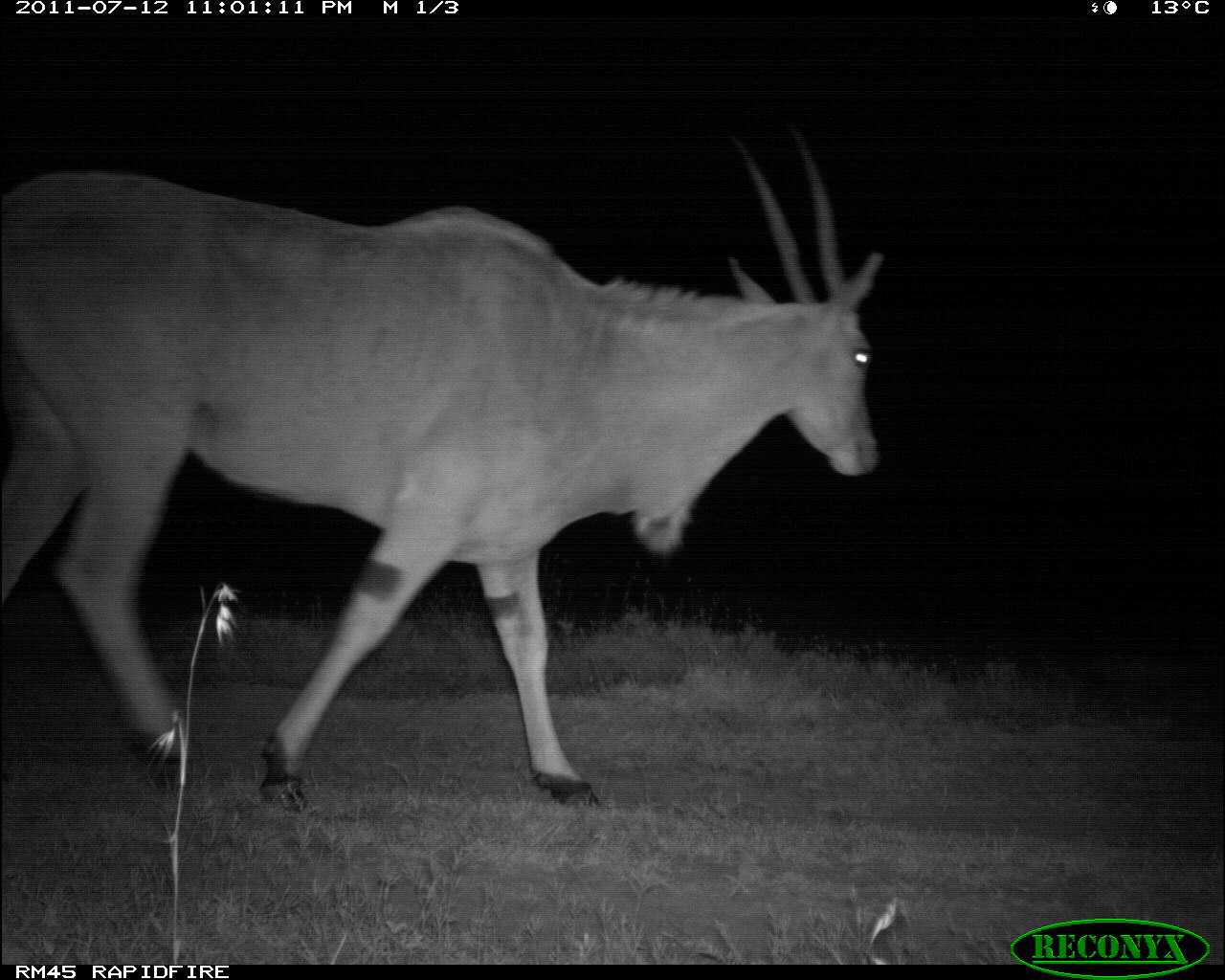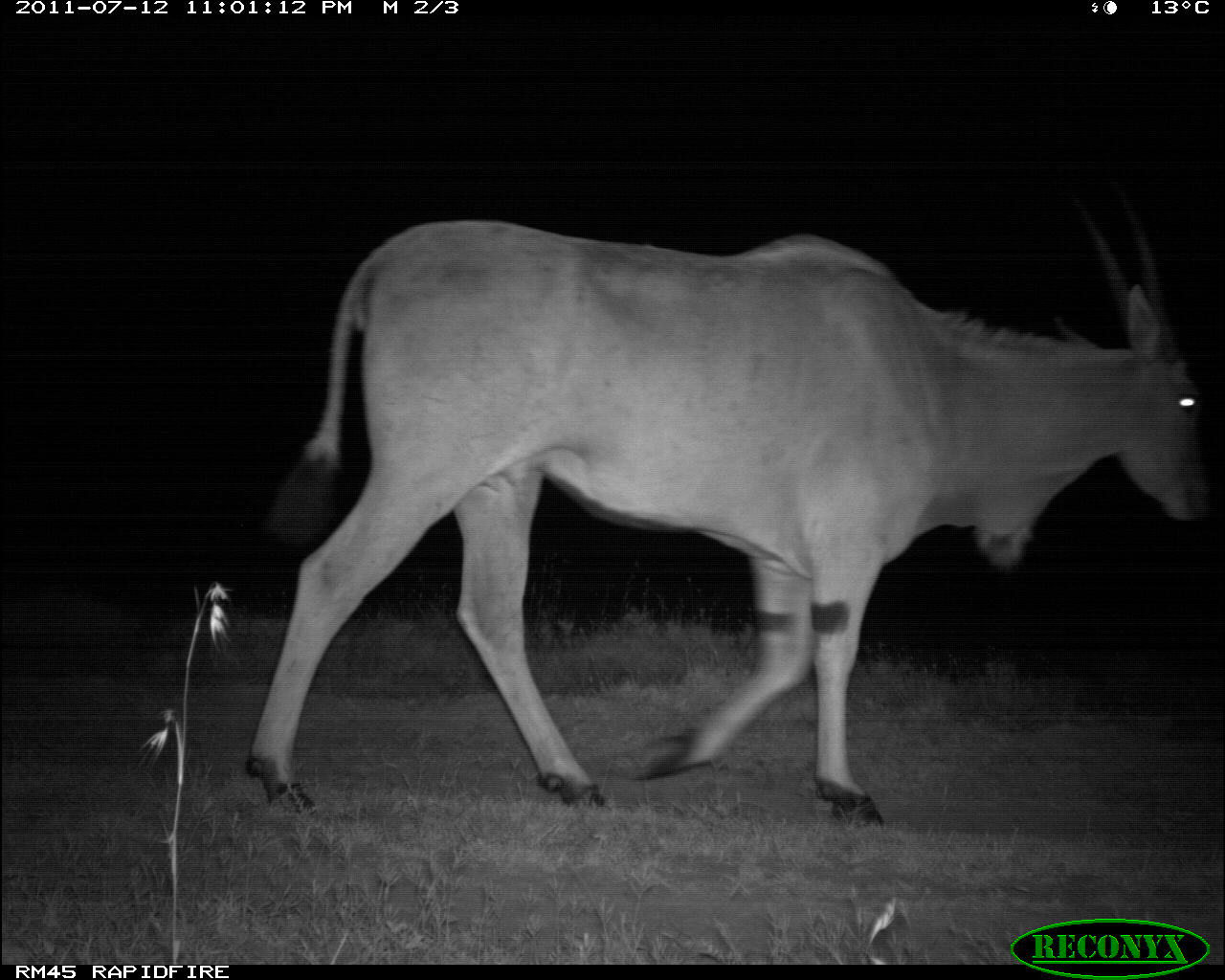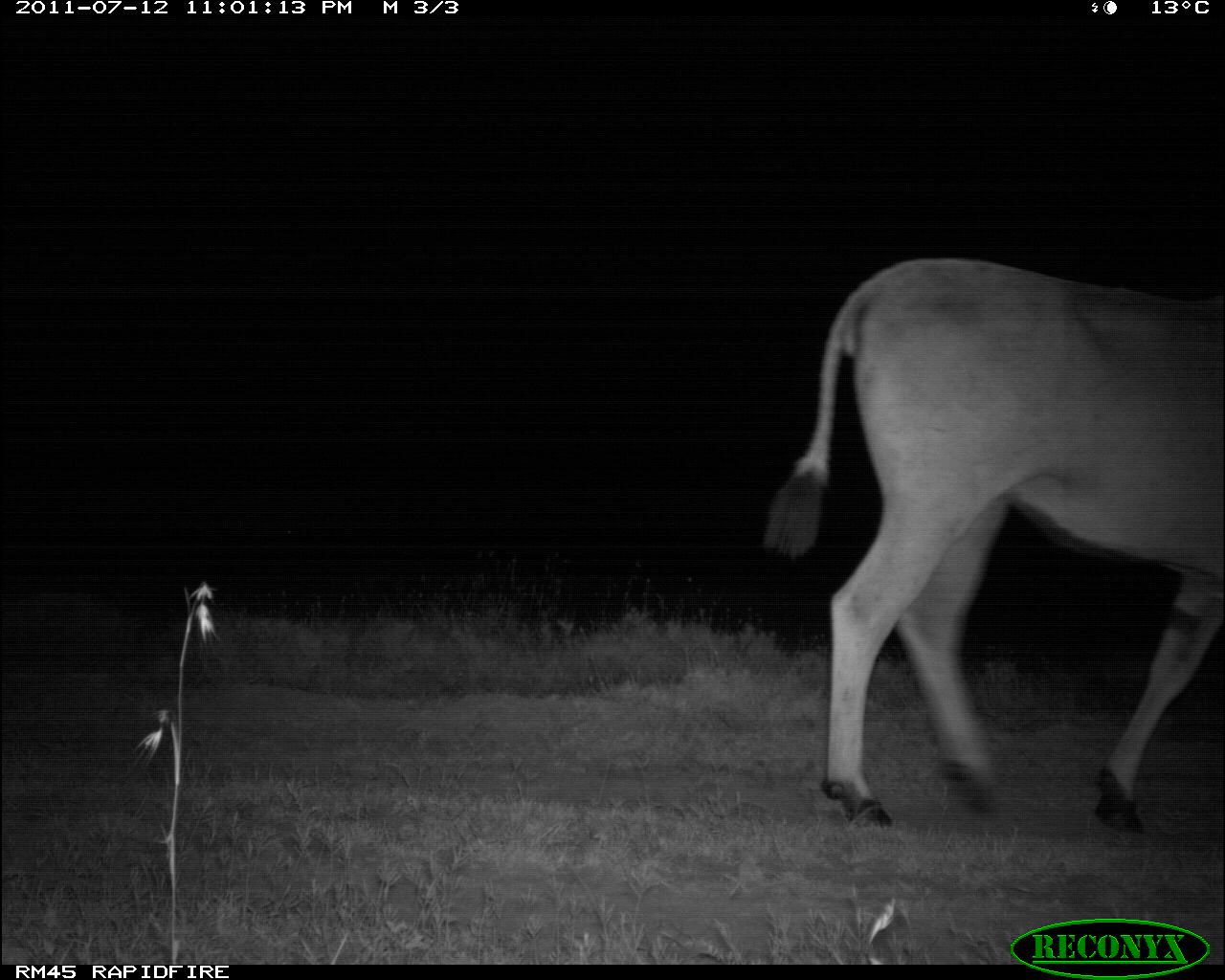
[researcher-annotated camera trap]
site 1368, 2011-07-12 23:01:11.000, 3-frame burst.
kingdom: Animalia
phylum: Chordata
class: Mammalia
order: Artiodactyla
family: Bovidae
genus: Tragelaphus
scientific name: Tragelaphus oryx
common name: eland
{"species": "Tragelaphus oryx (eland)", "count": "1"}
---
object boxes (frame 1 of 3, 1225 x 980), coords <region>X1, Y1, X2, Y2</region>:
tragelaphus oryx: <region>0, 124, 882, 816</region>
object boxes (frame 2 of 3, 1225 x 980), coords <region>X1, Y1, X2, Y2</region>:
tragelaphus oryx: <region>243, 183, 1210, 826</region>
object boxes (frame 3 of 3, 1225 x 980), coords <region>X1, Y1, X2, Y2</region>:
tragelaphus oryx: <region>758, 254, 1223, 838</region>